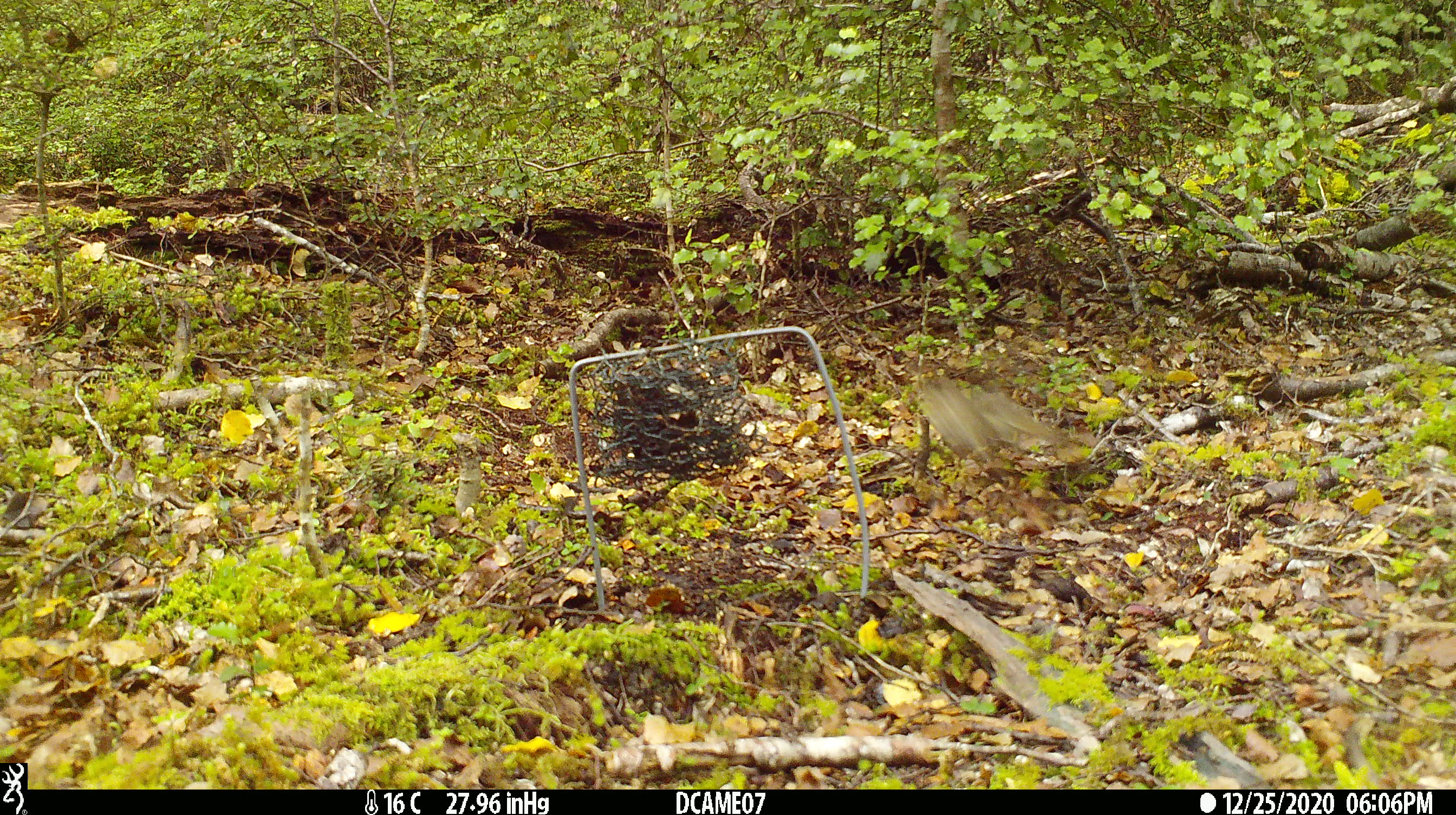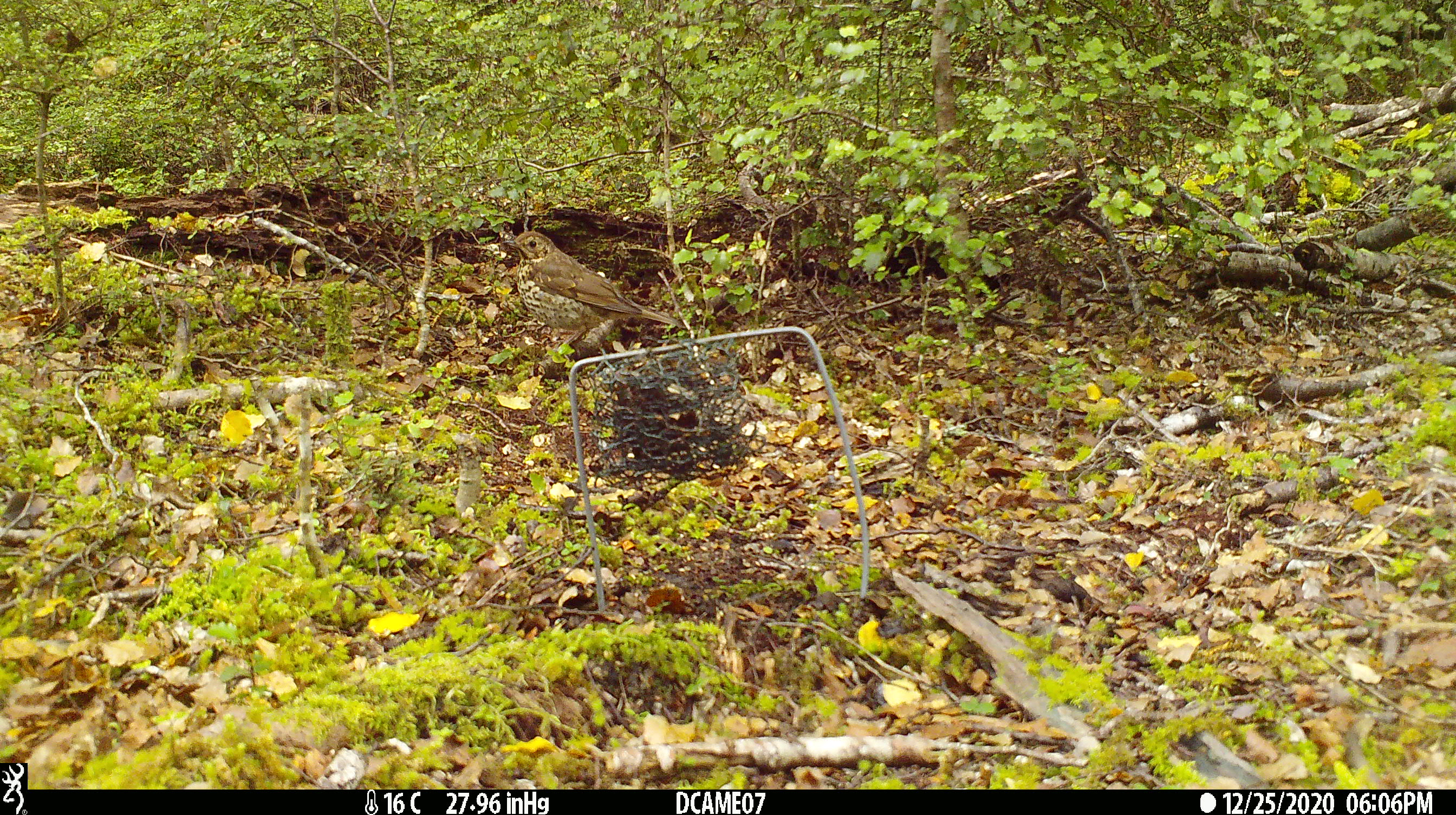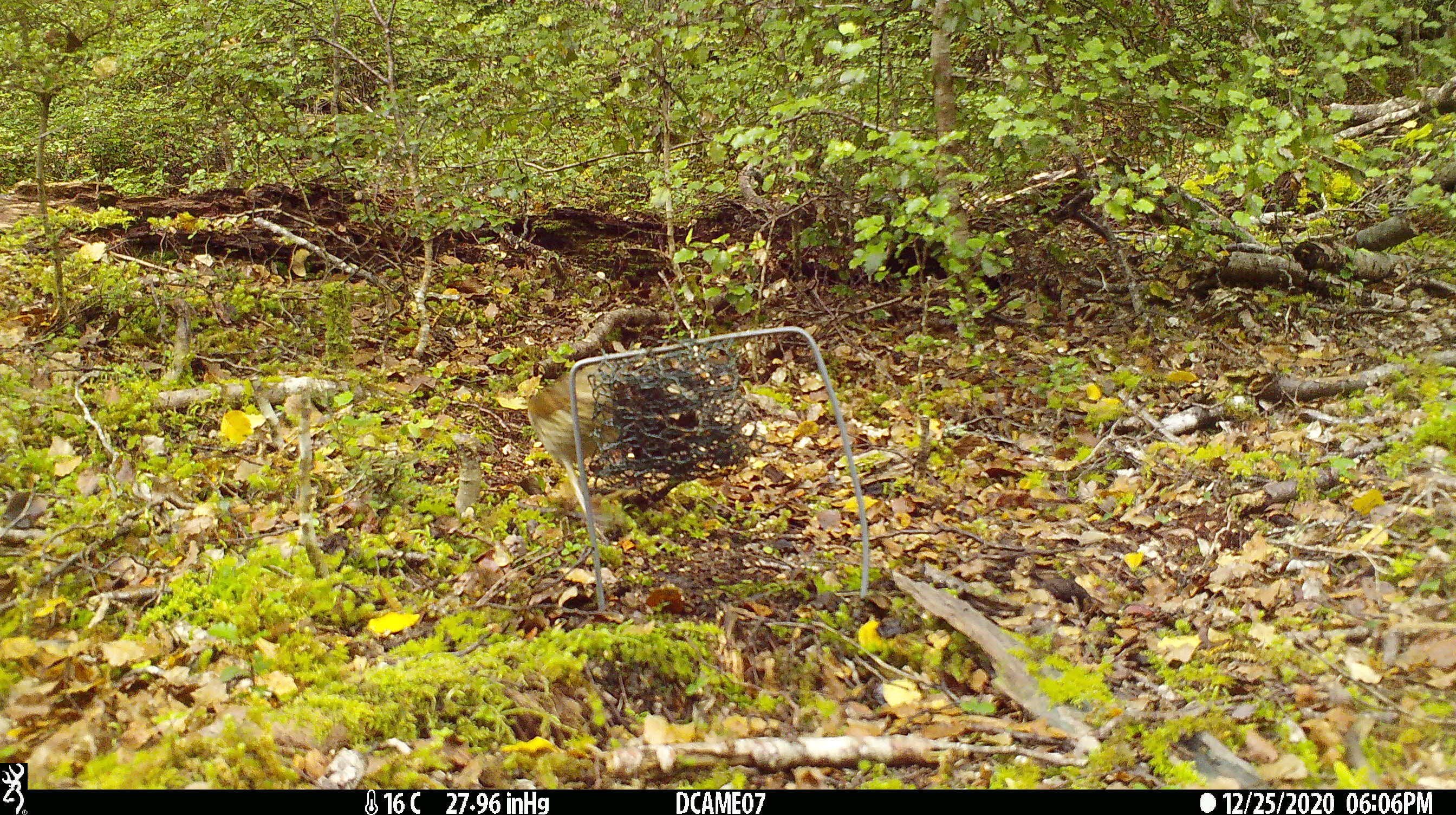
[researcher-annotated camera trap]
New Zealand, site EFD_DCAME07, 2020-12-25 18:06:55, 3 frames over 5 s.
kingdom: Animalia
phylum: Chordata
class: Aves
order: Passeriformes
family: Turdidae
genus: Turdus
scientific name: Turdus philomelos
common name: song thrush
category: thrush